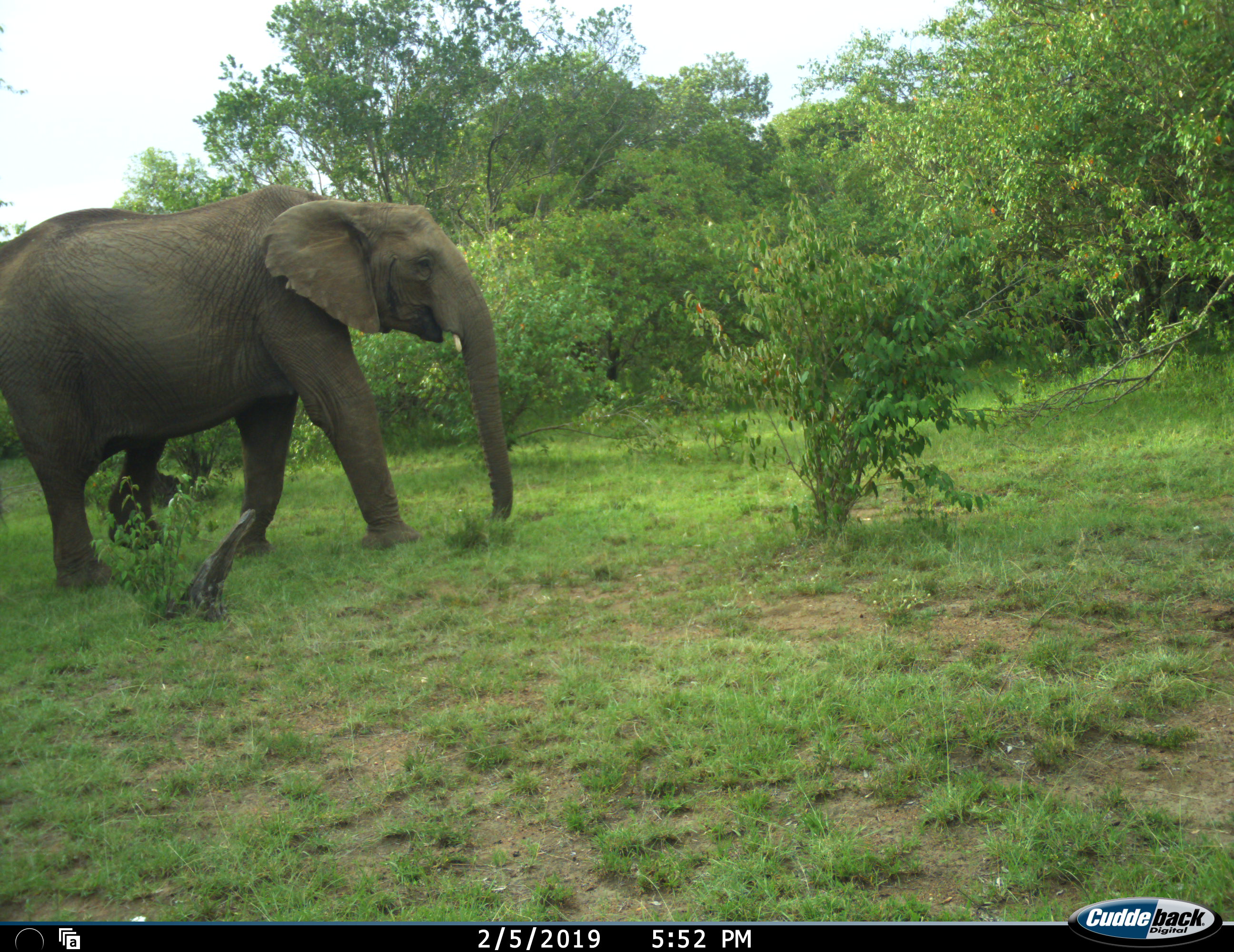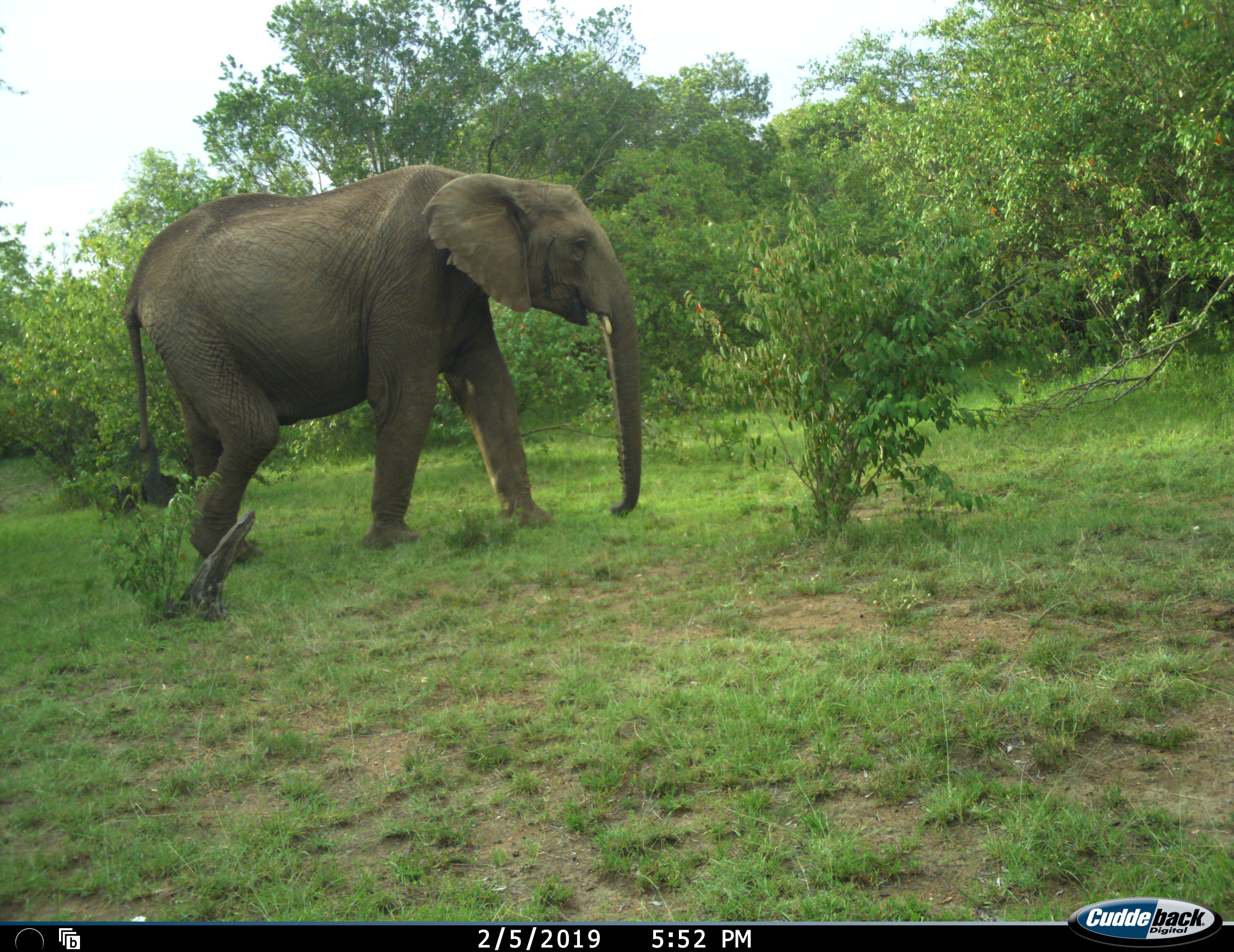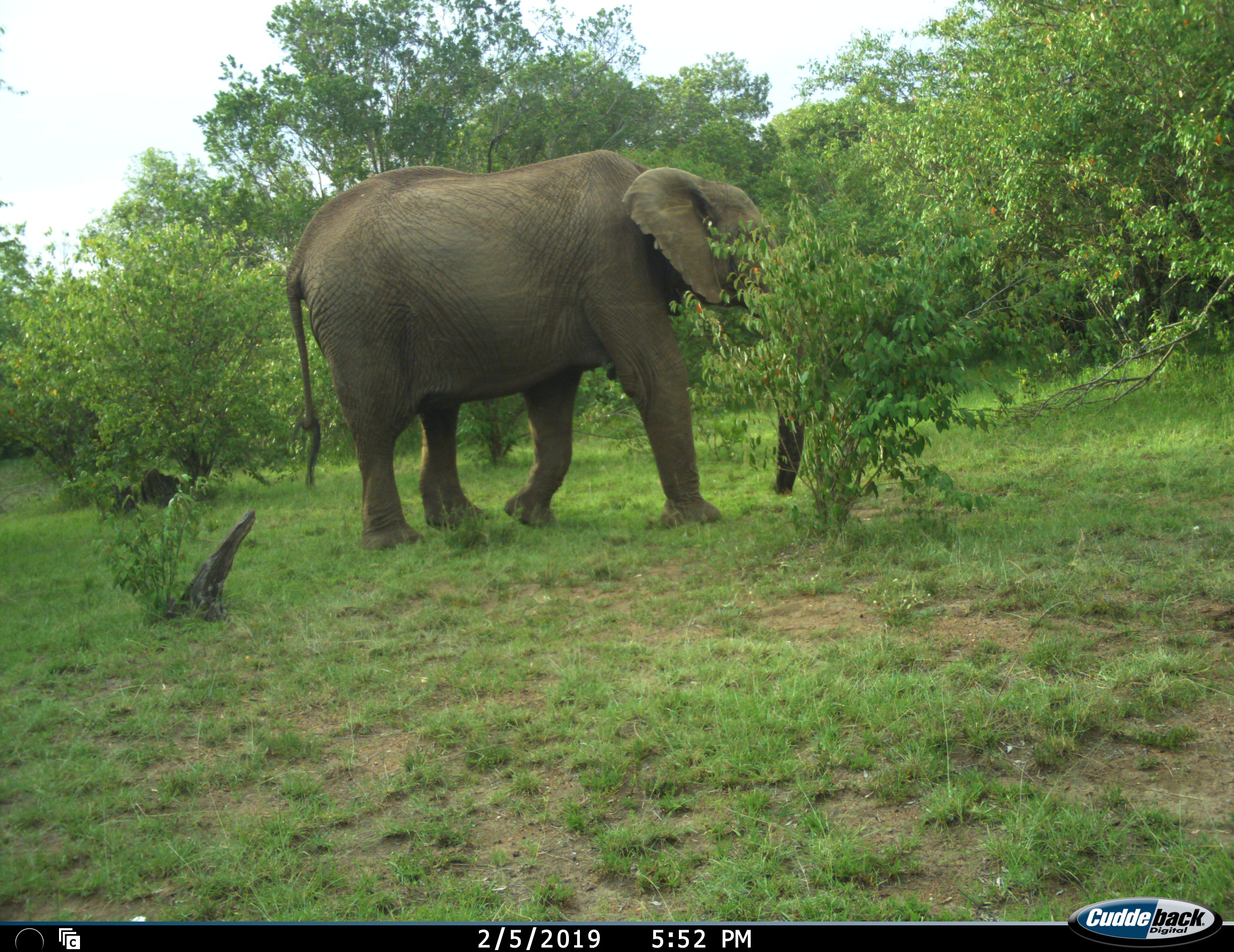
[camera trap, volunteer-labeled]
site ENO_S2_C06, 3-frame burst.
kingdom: Animalia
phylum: Chordata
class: Mammalia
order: Proboscidea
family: Elephantidae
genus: Loxodonta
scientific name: Loxodonta africana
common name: african bush elephant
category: elephant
Elephant (african bush elephant) (Loxodonta africana), count 1. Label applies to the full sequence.